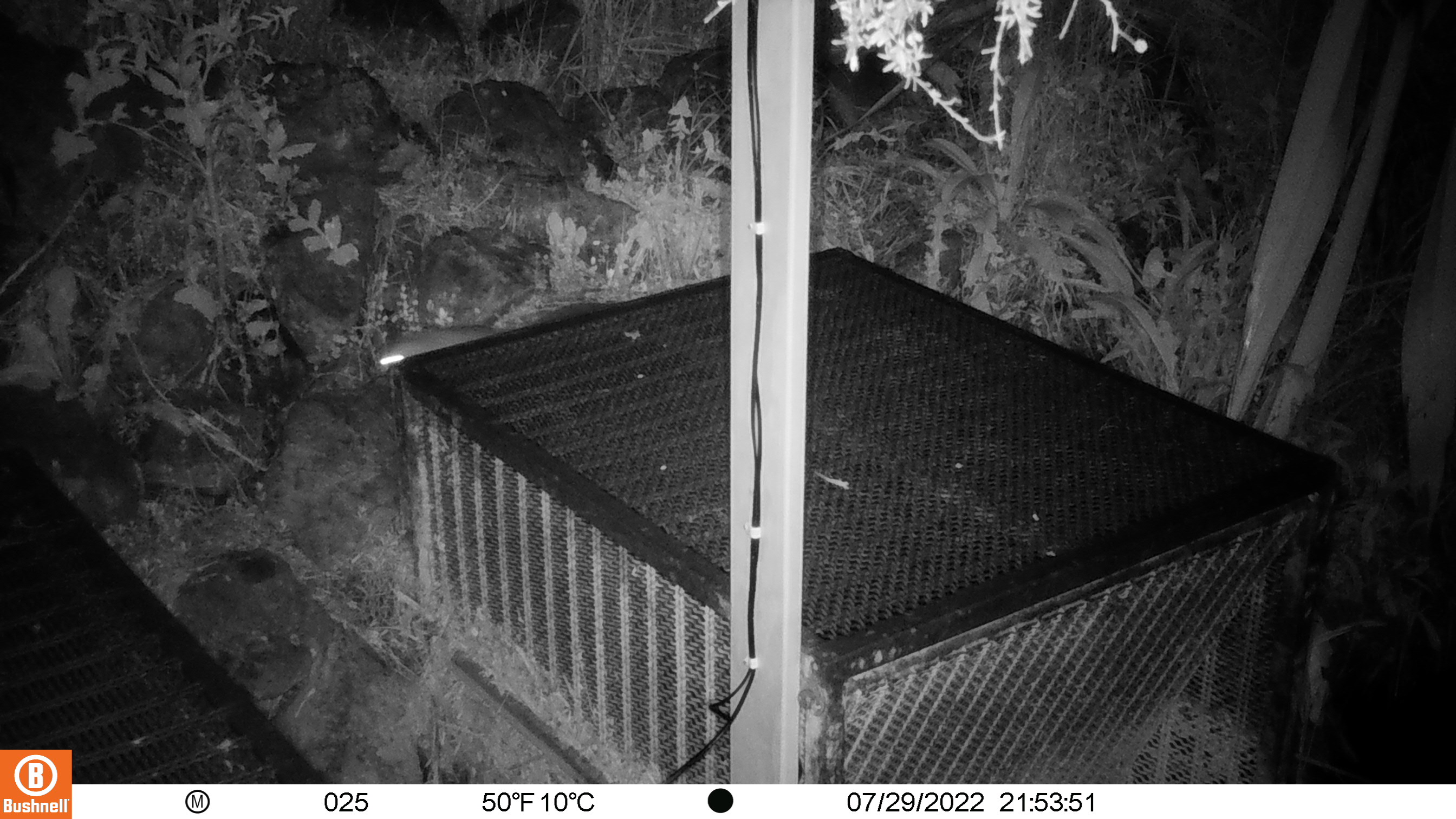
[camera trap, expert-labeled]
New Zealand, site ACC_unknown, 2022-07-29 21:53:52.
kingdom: Animalia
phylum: Chordata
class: Mammalia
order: Rodentia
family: Muridae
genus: Rattus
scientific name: Rattus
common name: rat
Rat (Rattus).